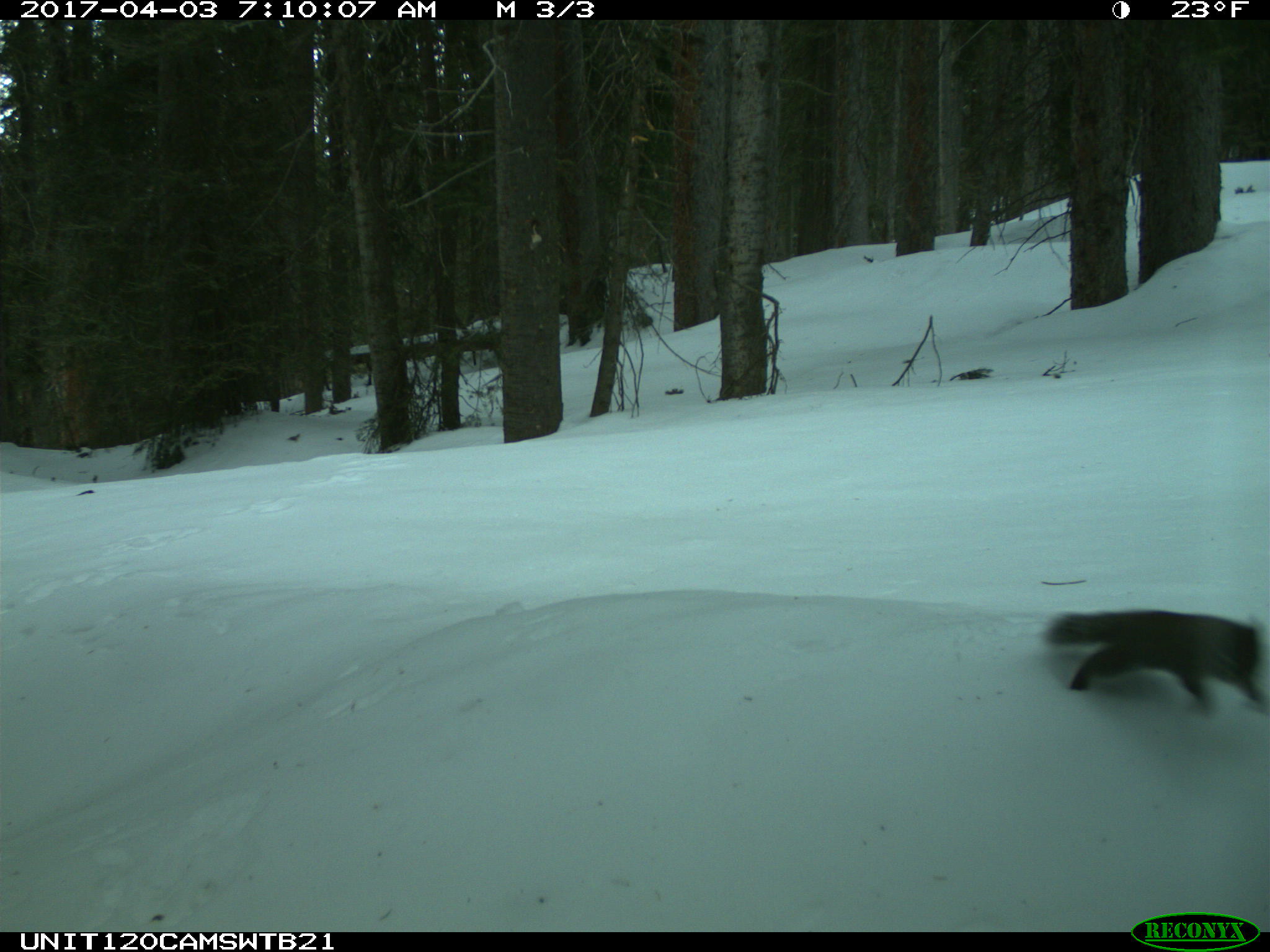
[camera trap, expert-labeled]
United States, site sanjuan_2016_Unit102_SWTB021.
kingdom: Animalia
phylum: Chordata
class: Mammalia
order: Rodentia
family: Sciuridae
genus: Tamiasciurus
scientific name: Tamiasciurus hudsonicus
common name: american red squirrel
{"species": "Tamiasciurus hudsonicus (american red squirrel)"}